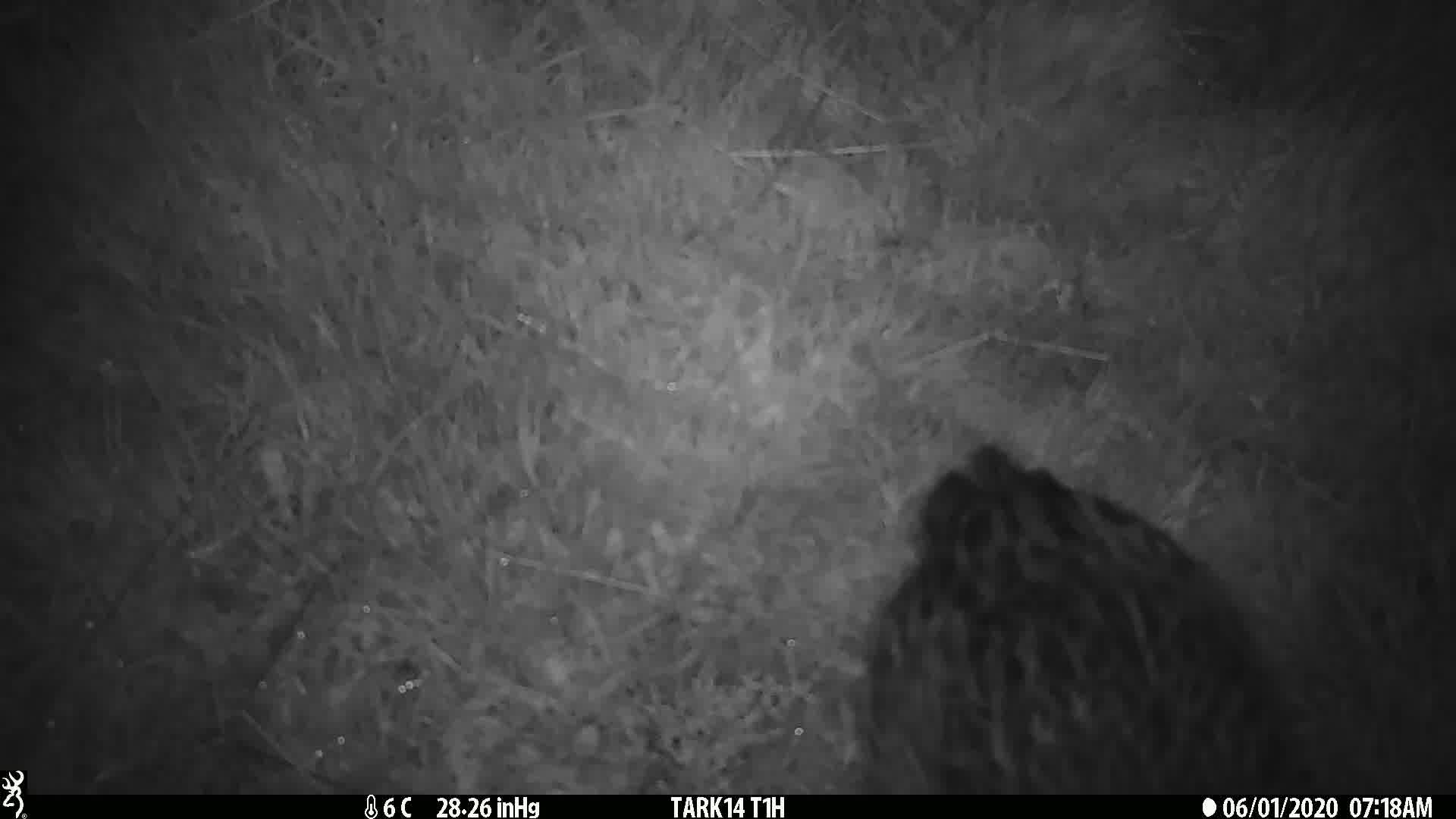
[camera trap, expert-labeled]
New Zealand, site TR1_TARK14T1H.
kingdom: Animalia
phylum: Chordata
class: Aves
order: Gruiformes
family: Rallidae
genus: Gallirallus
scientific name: Gallirallus australis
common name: weka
Weka (Gallirallus australis).